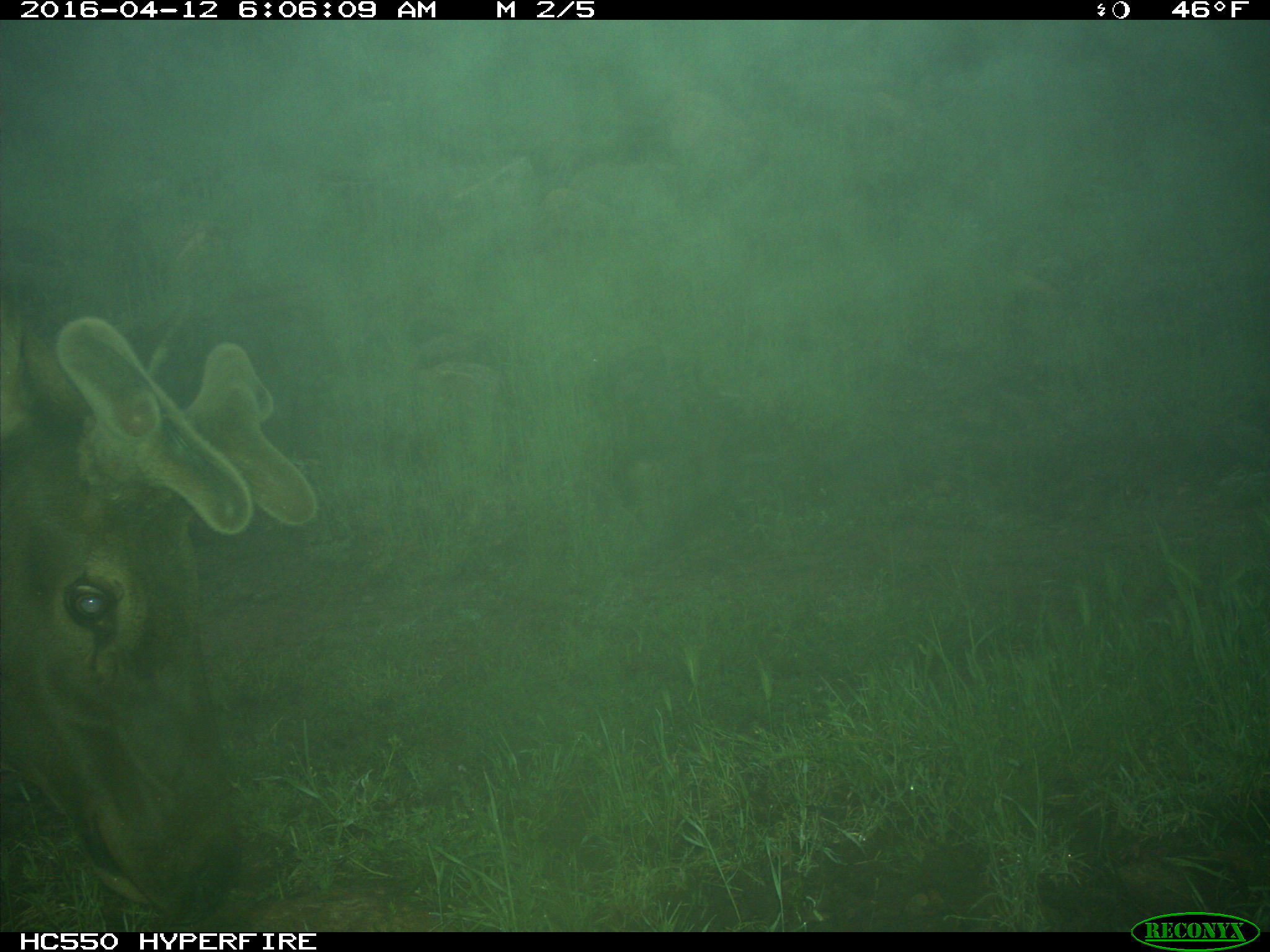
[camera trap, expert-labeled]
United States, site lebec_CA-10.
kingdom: Animalia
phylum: Chordata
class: Mammalia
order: Artiodactyla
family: Cervidae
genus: Cervus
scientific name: Cervus canadensis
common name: elk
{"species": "Cervus canadensis (elk)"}